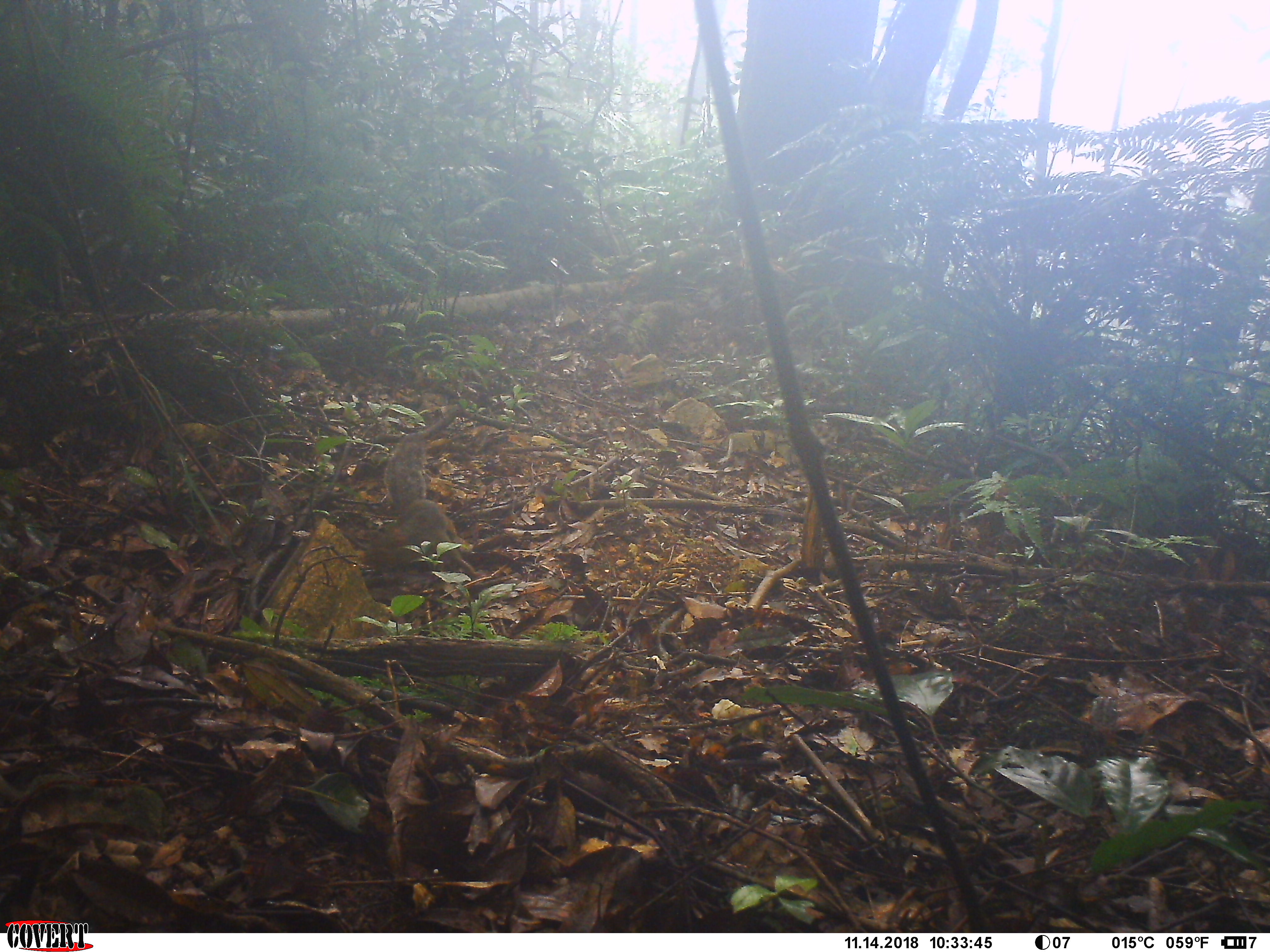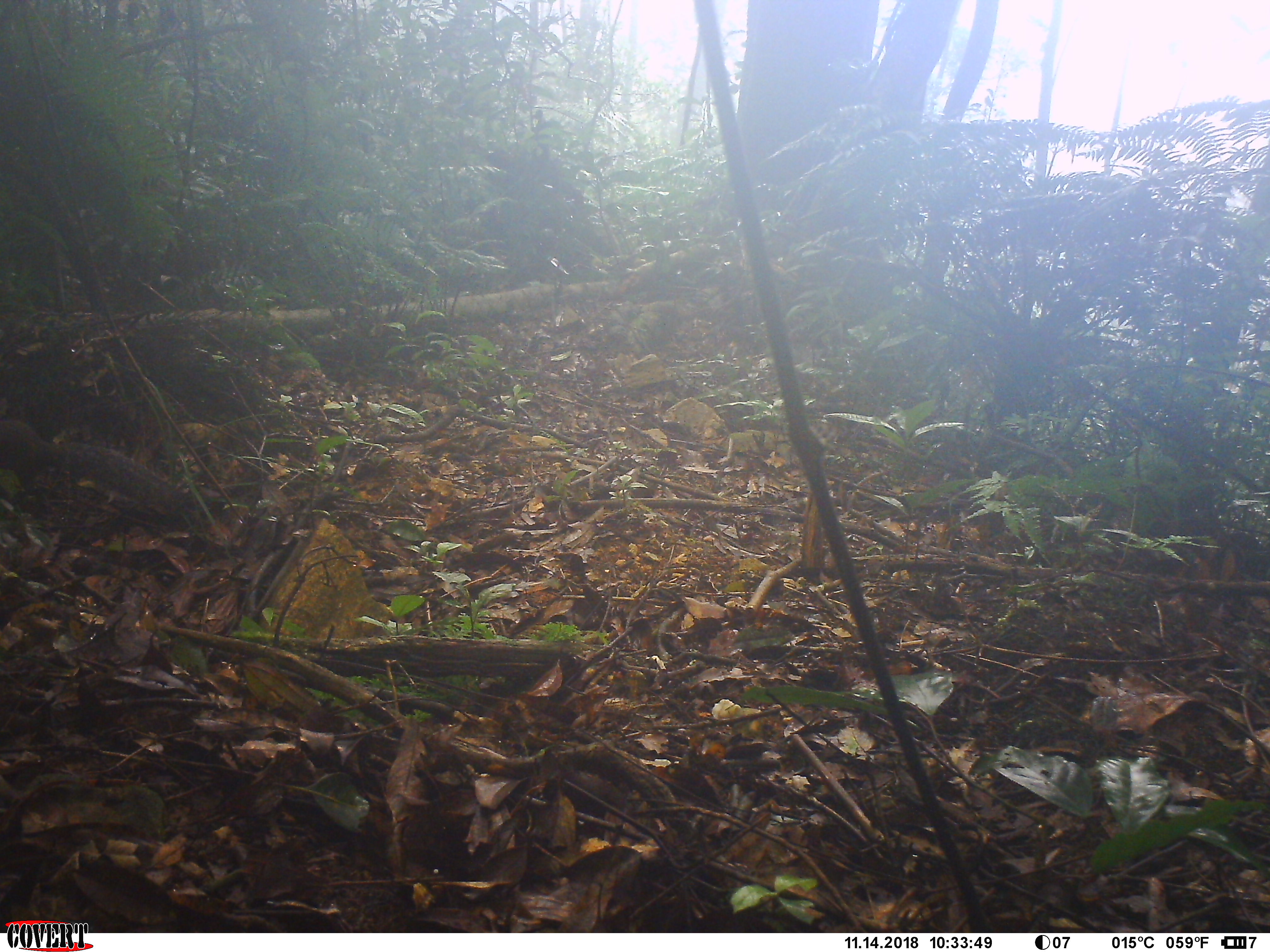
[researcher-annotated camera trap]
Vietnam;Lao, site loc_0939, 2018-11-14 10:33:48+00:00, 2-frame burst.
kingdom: Animalia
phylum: Chordata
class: Mammalia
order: Rodentia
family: Sciuridae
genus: Dremomys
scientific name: Dremomys rufigenis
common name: red-cheeked squirrel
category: red cheeked squirrel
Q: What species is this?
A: Red cheeked squirrel (red-cheeked squirrel) (Dremomys rufigenis).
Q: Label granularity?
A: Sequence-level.